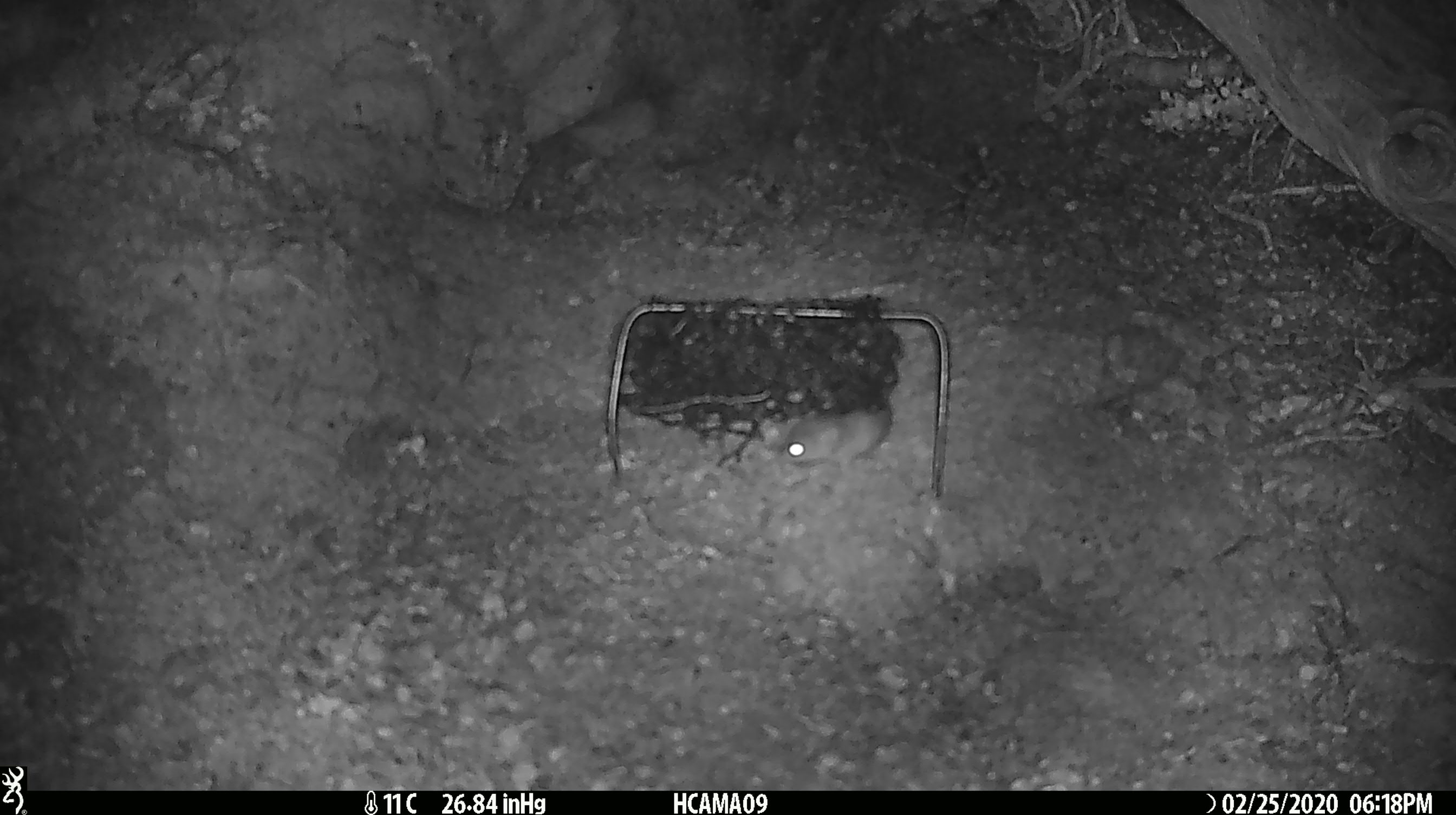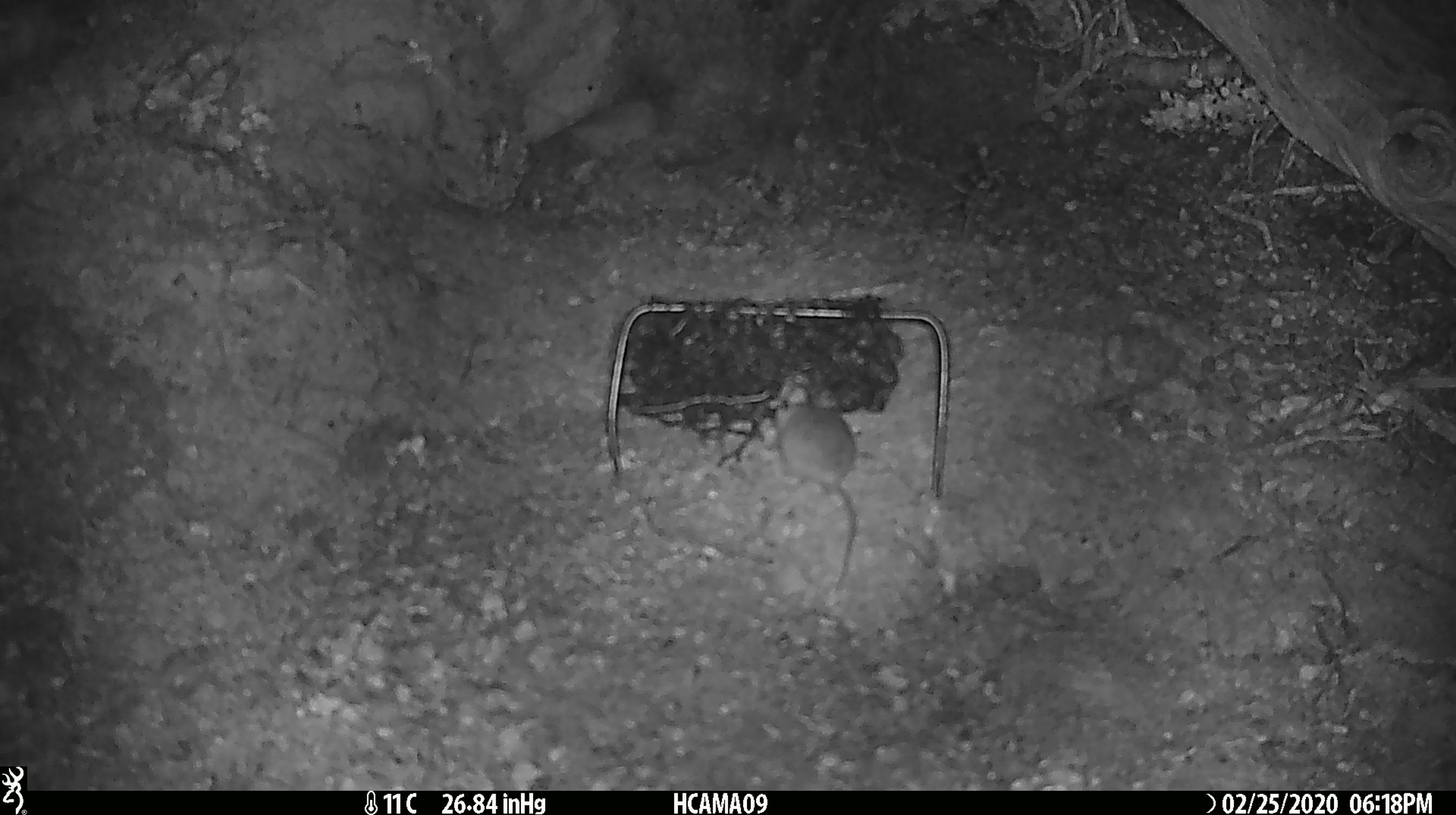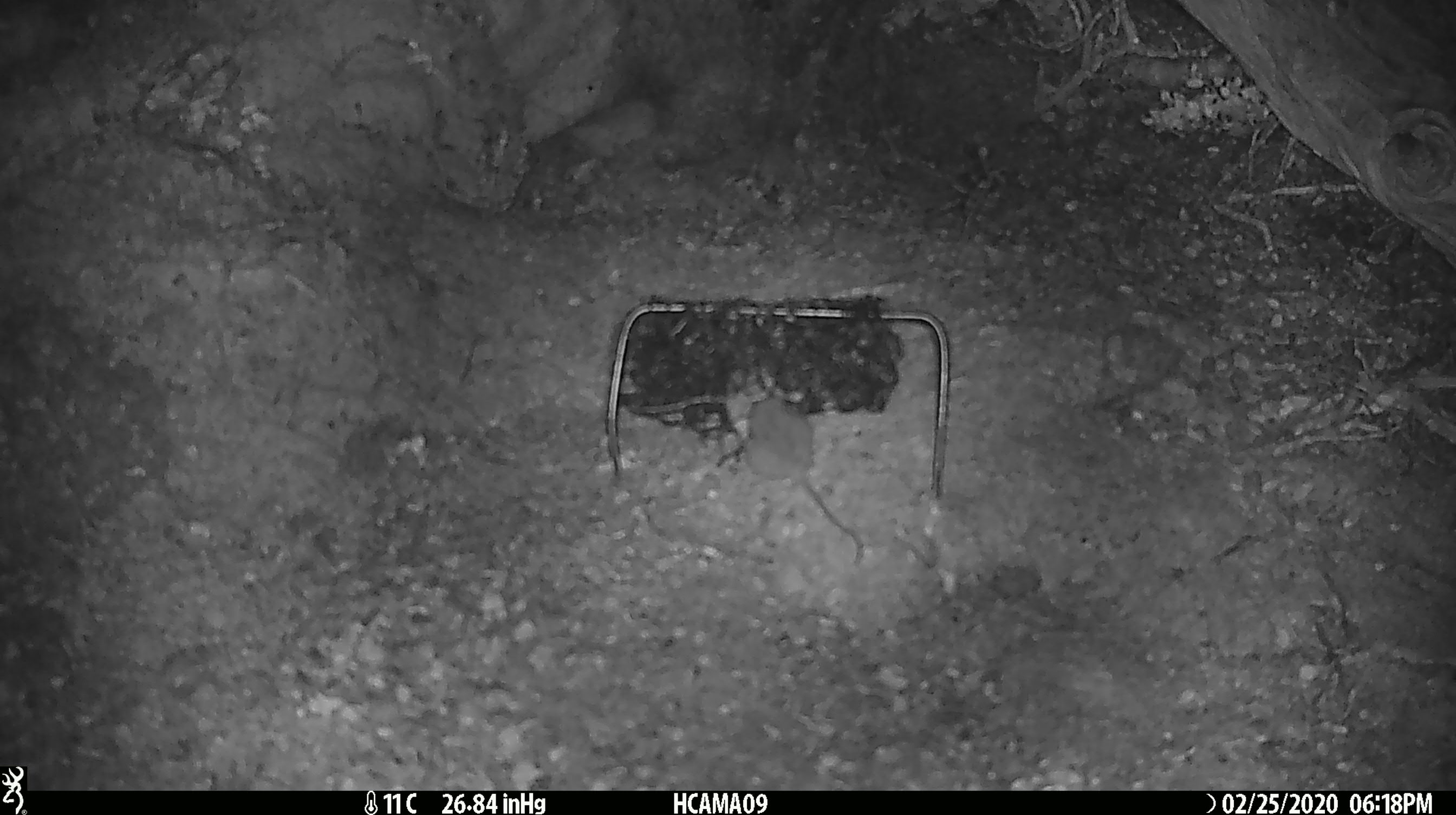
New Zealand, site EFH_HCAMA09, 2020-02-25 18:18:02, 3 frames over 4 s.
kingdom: Animalia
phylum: Chordata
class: Mammalia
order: Rodentia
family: Muridae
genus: Mus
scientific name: Mus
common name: mouse